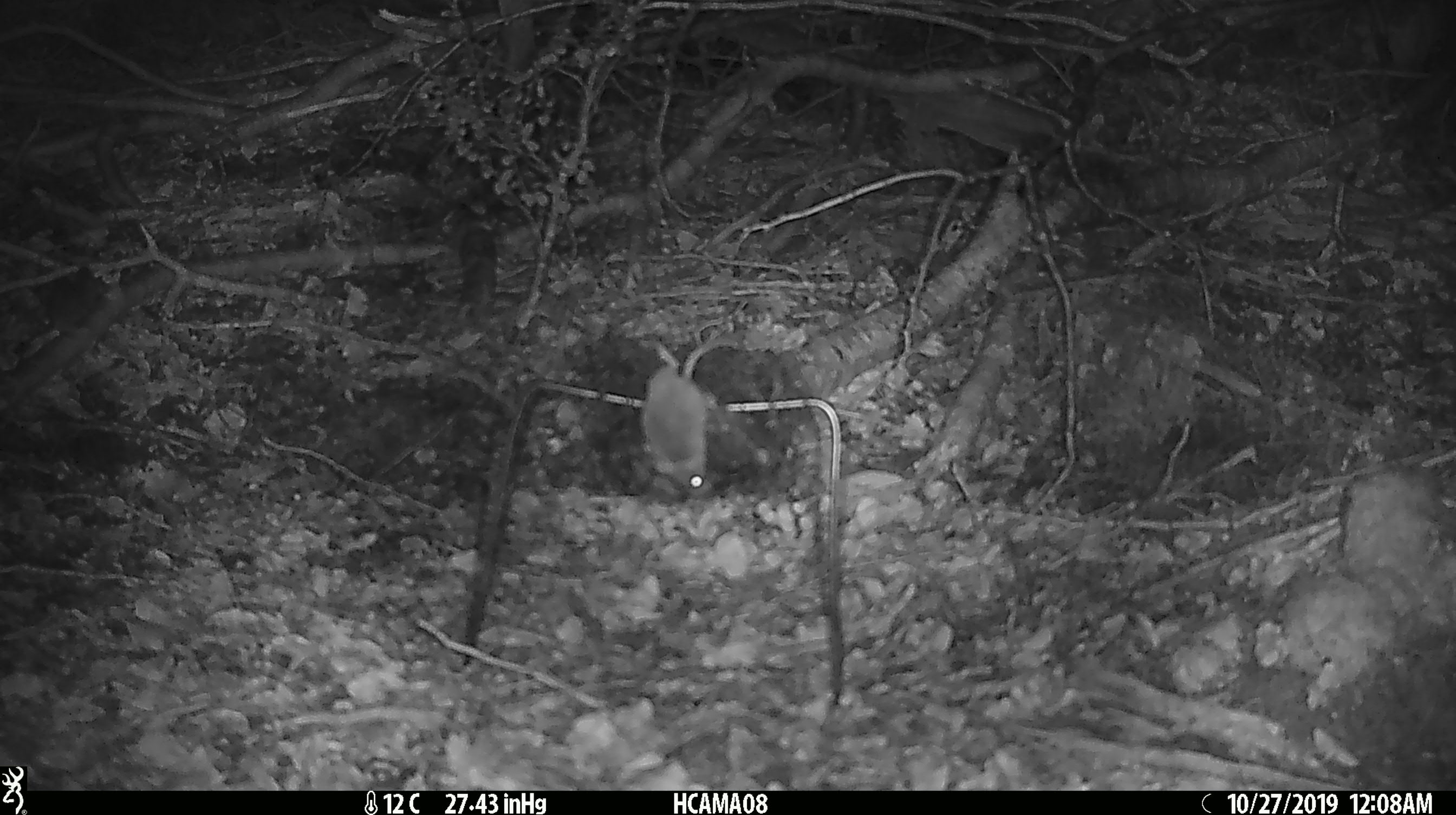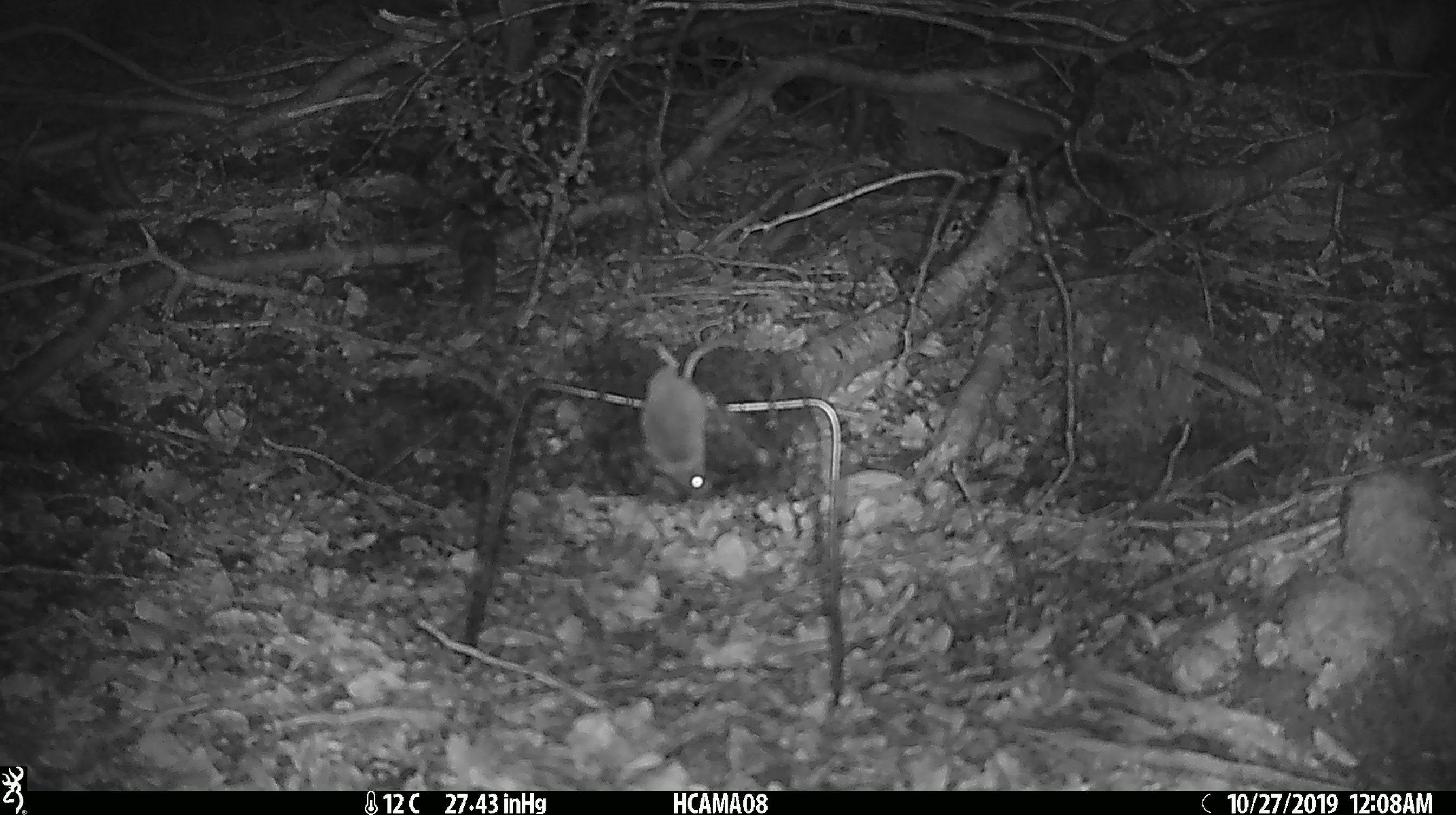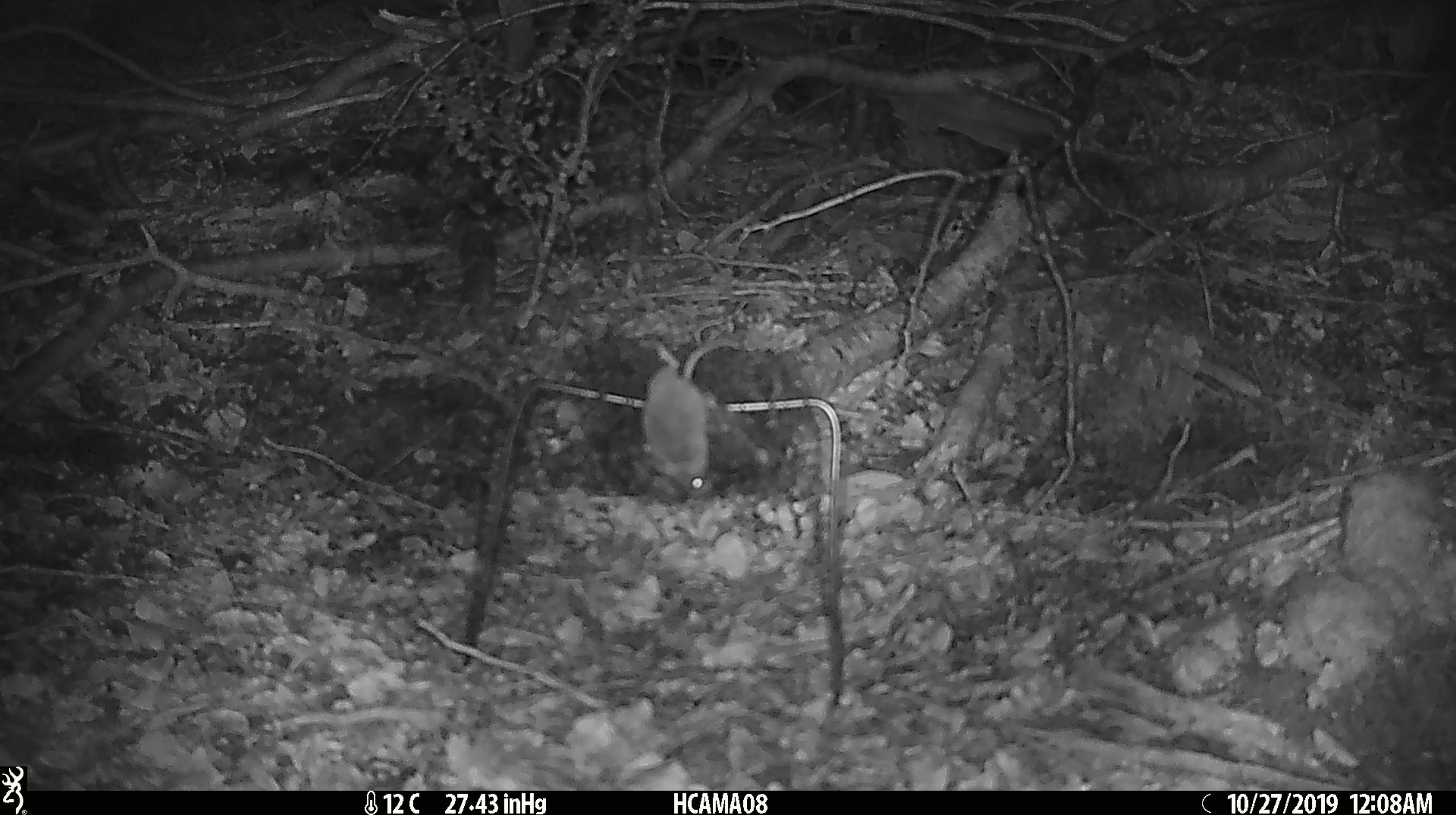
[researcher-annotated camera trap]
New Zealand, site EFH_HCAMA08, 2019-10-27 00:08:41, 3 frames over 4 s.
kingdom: Animalia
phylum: Chordata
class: Mammalia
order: Rodentia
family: Muridae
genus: Mus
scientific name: Mus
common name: mouse